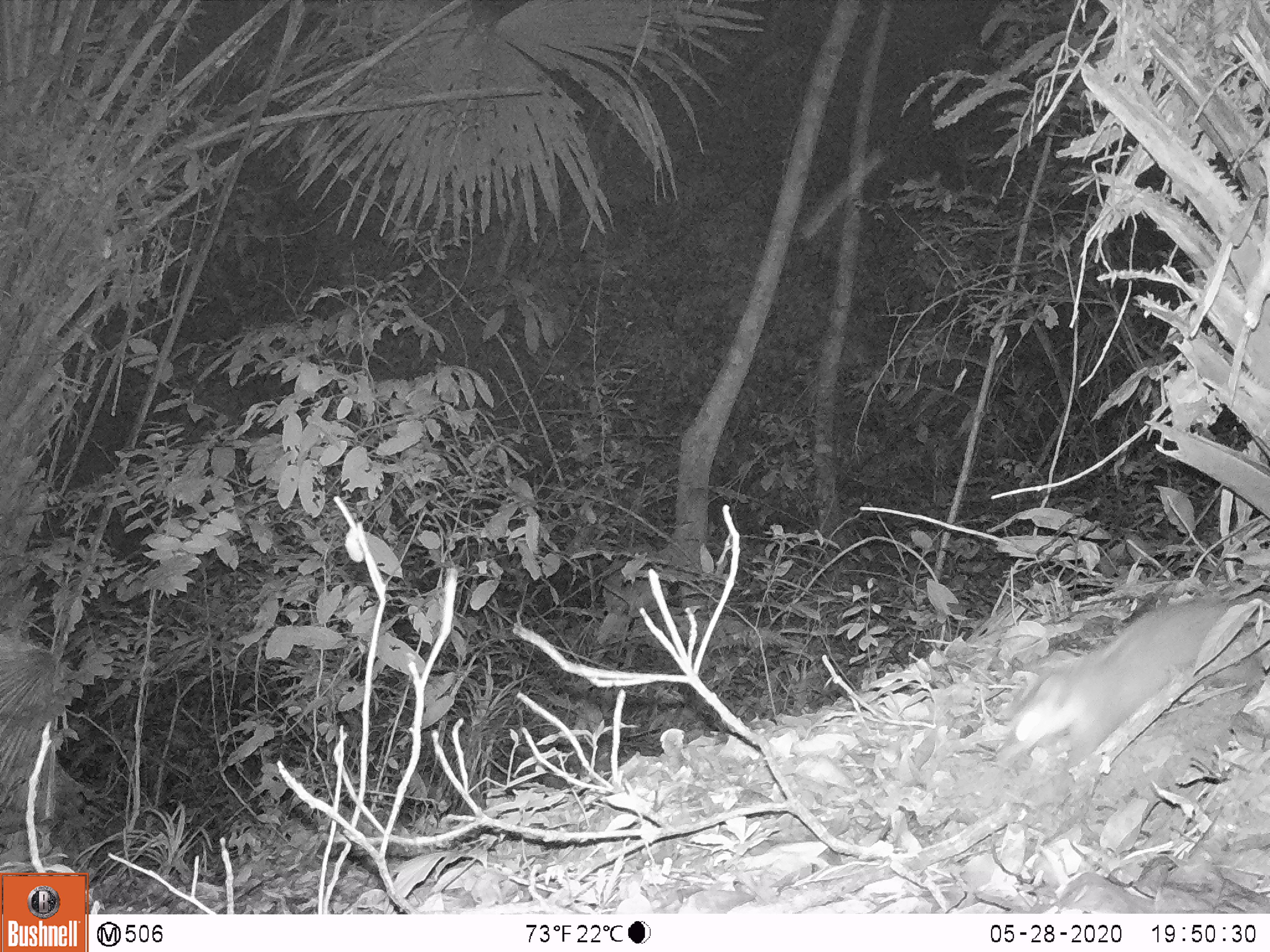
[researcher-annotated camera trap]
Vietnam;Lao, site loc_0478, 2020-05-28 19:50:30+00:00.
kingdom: Animalia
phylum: Chordata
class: Mammalia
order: Carnivora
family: Mustelidae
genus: Melogale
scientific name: Melogale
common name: ferret badger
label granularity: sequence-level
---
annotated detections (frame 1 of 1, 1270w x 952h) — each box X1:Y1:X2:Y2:
ferret badger: 996:596:1253:780